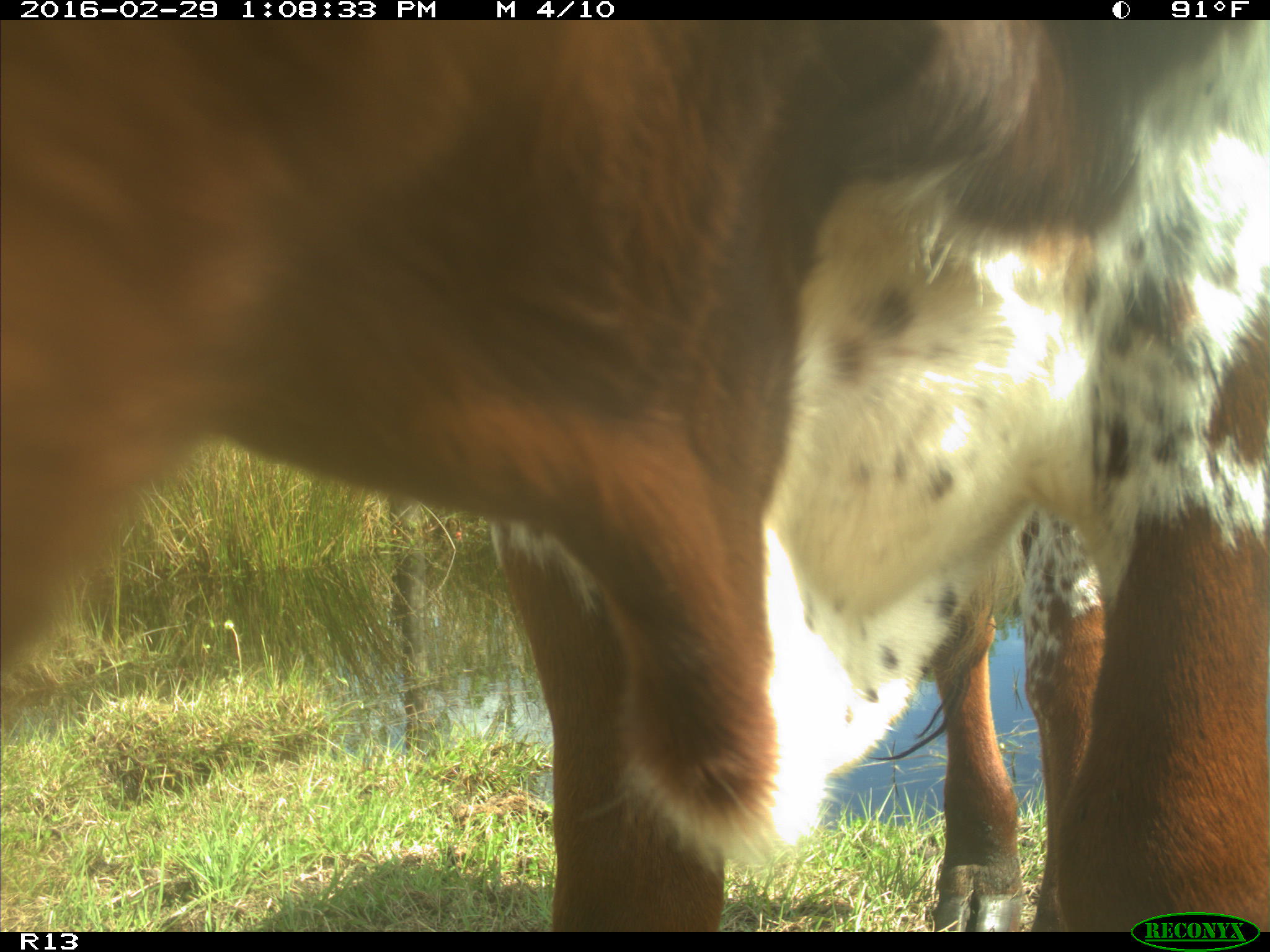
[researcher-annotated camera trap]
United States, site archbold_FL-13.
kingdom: Animalia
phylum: Chordata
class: Mammalia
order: Artiodactyla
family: Bovidae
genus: Bos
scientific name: Bos taurus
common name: domestic cow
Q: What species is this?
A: Bos taurus (domestic cow).